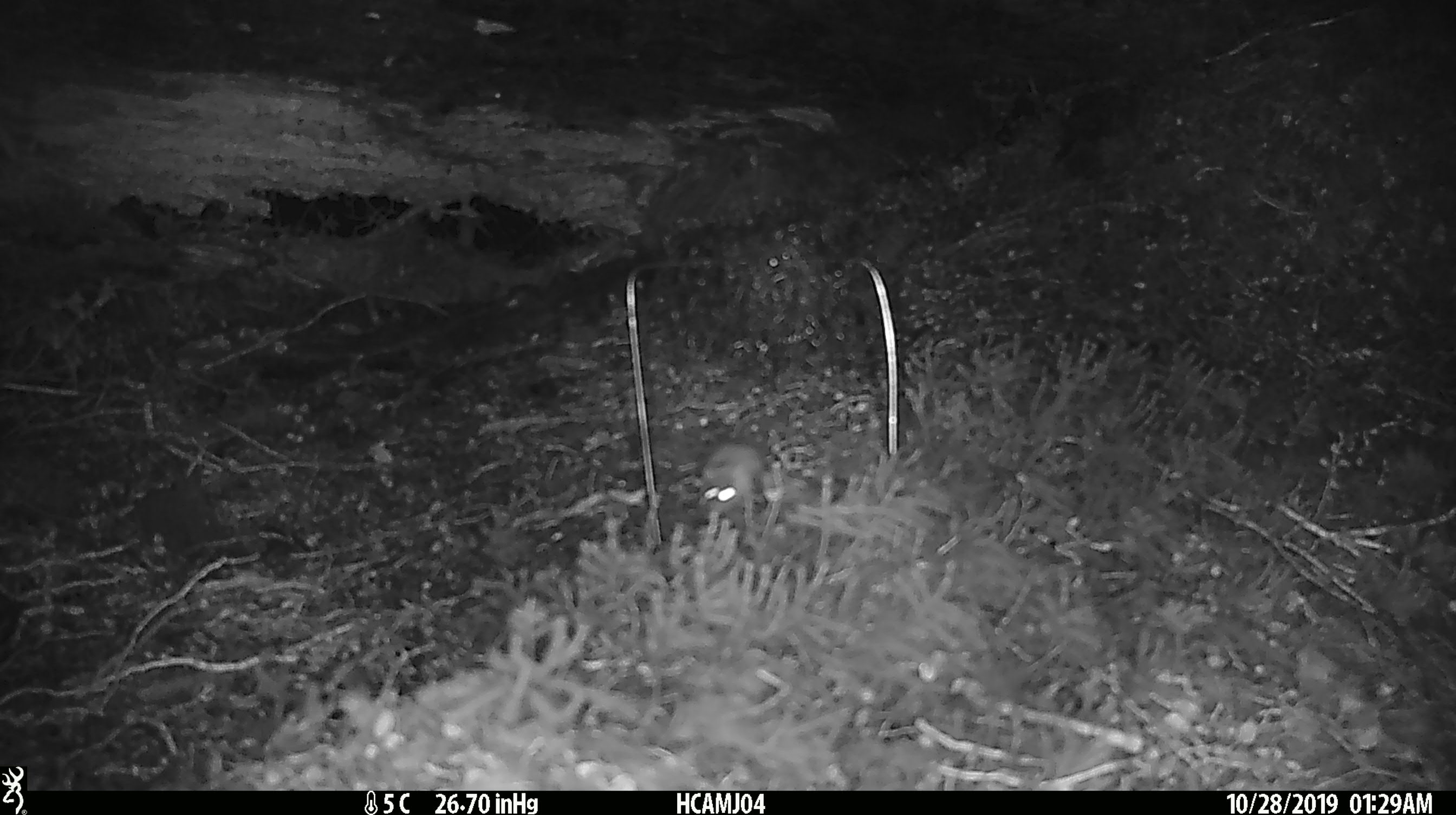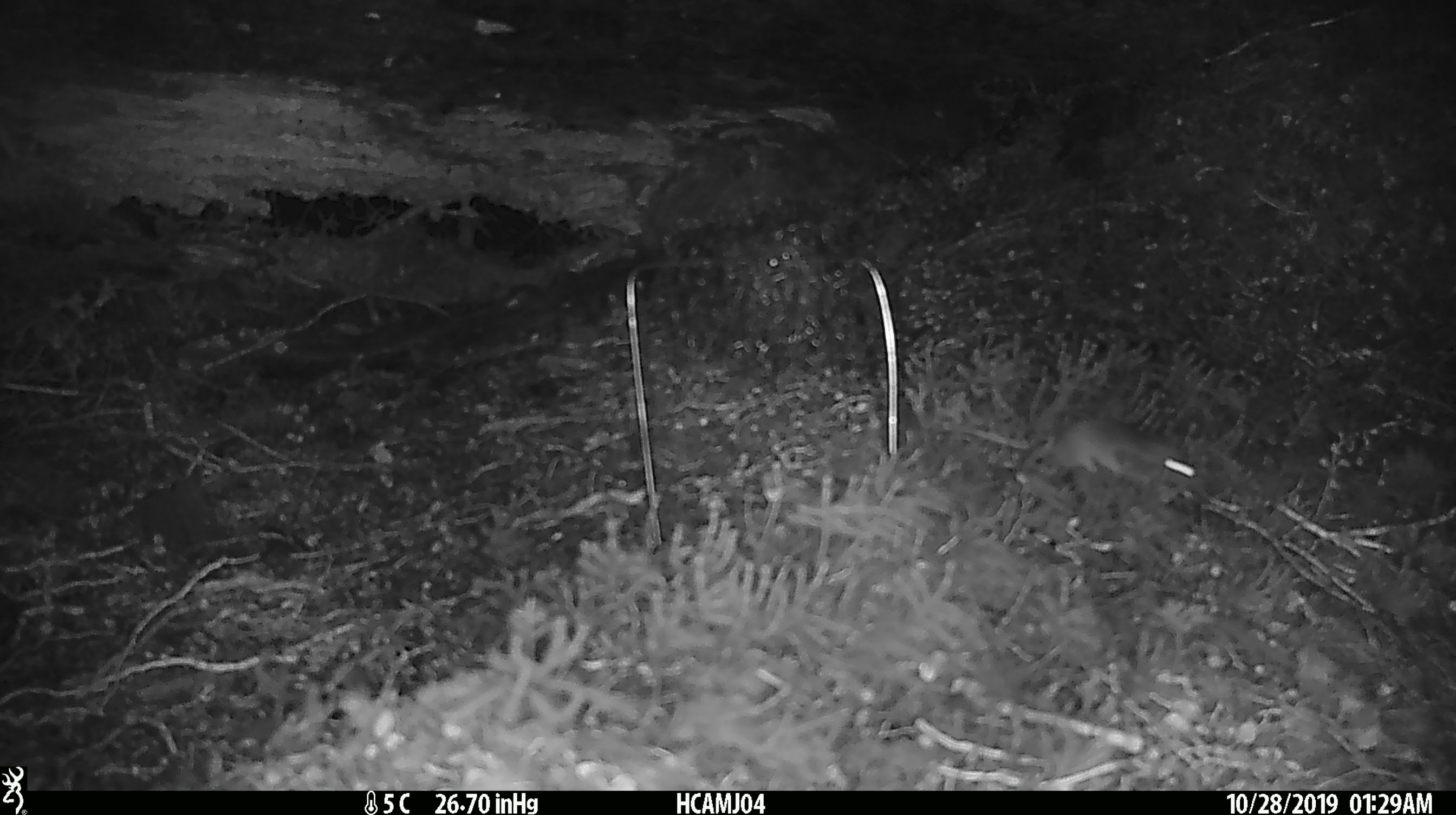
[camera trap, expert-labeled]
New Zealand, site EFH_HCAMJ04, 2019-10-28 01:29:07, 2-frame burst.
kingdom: Animalia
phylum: Chordata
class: Mammalia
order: Rodentia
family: Muridae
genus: Mus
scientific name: Mus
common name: mouse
Mouse (Mus).